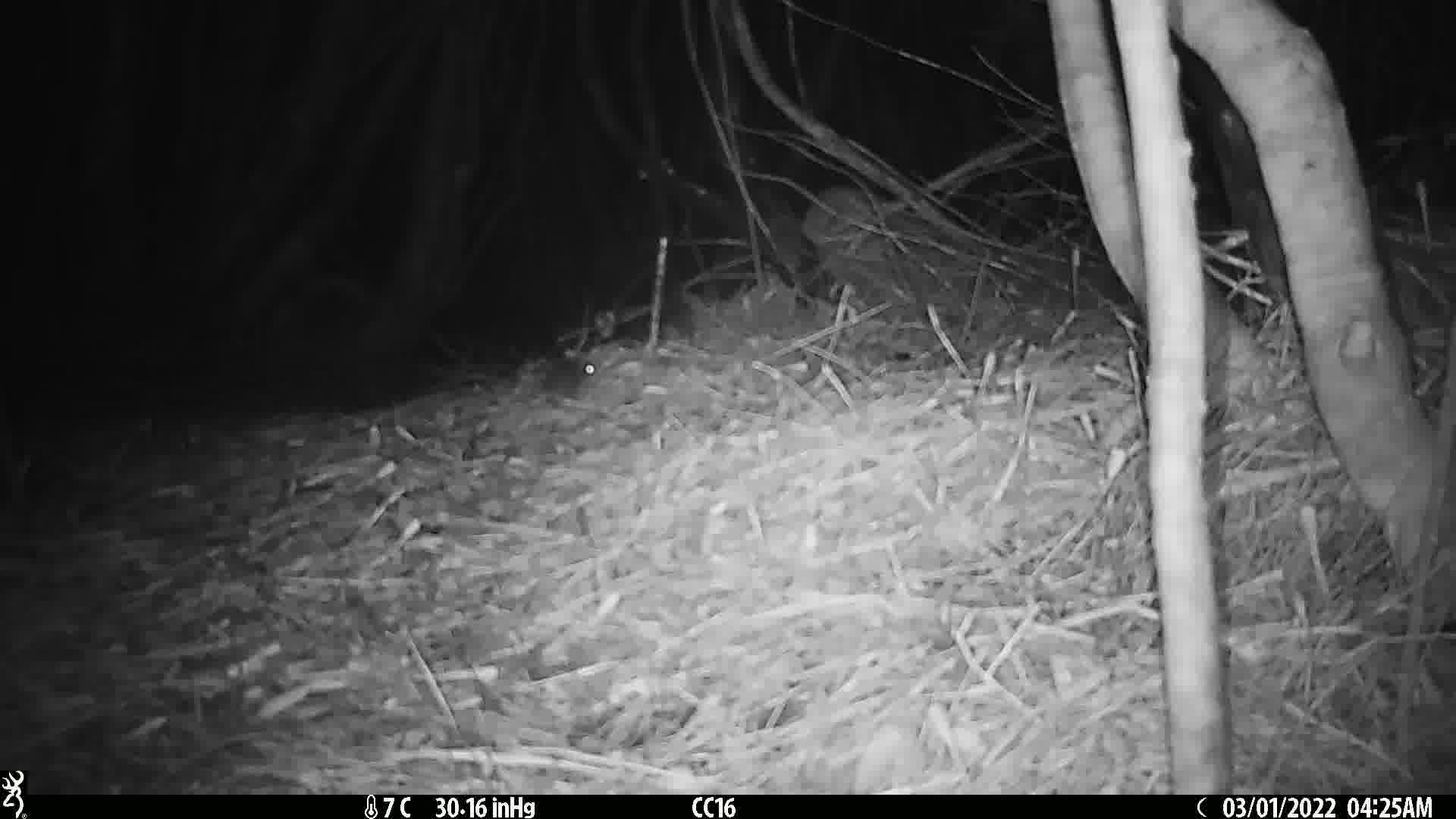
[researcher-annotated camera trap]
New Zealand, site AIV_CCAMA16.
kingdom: Animalia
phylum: Chordata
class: Mammalia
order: Rodentia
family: Muridae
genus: Mus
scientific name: Mus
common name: mouse